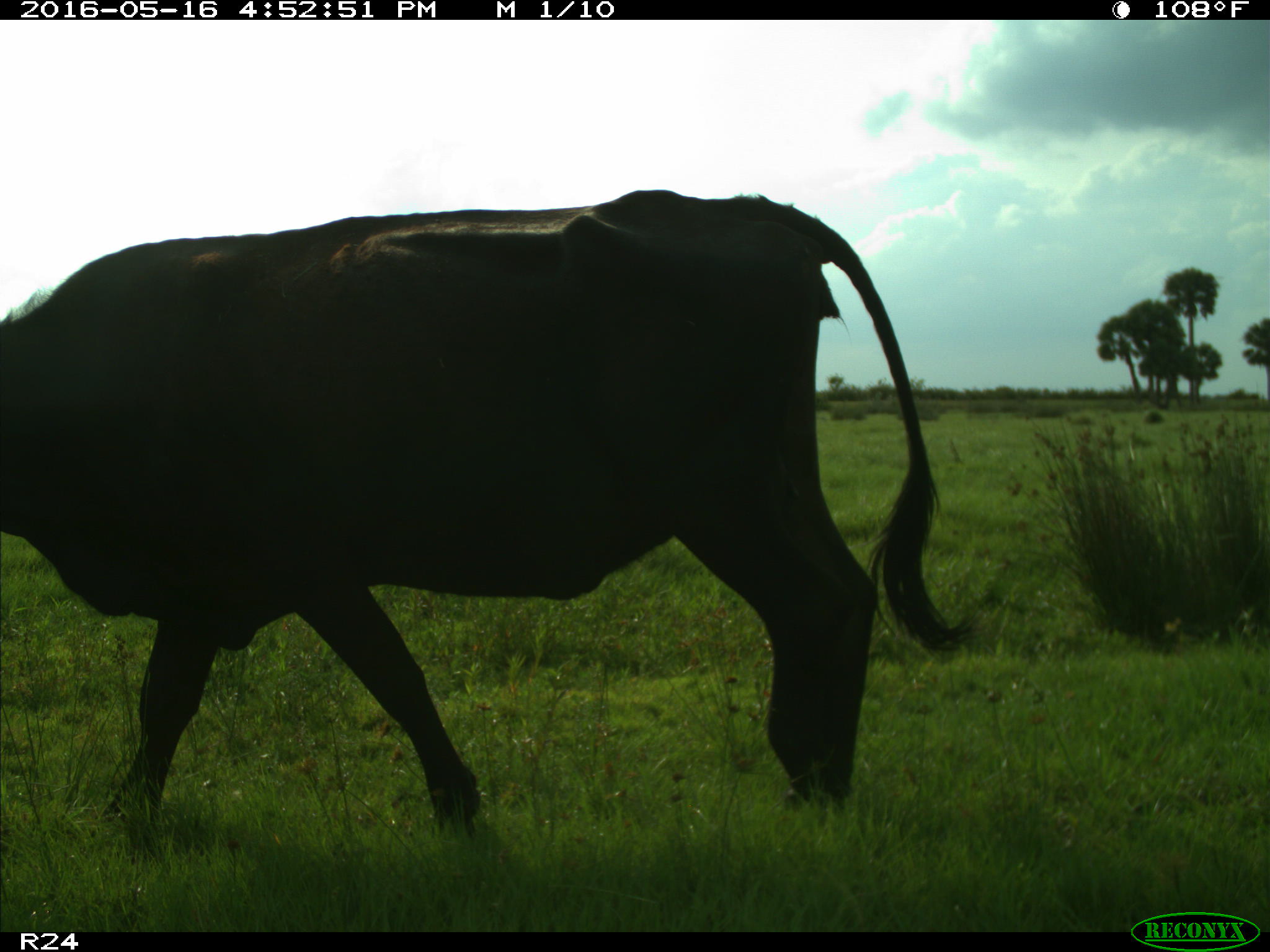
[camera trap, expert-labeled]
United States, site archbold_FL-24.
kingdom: Animalia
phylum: Chordata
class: Mammalia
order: Artiodactyla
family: Bovidae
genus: Bos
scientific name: Bos taurus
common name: domestic cow